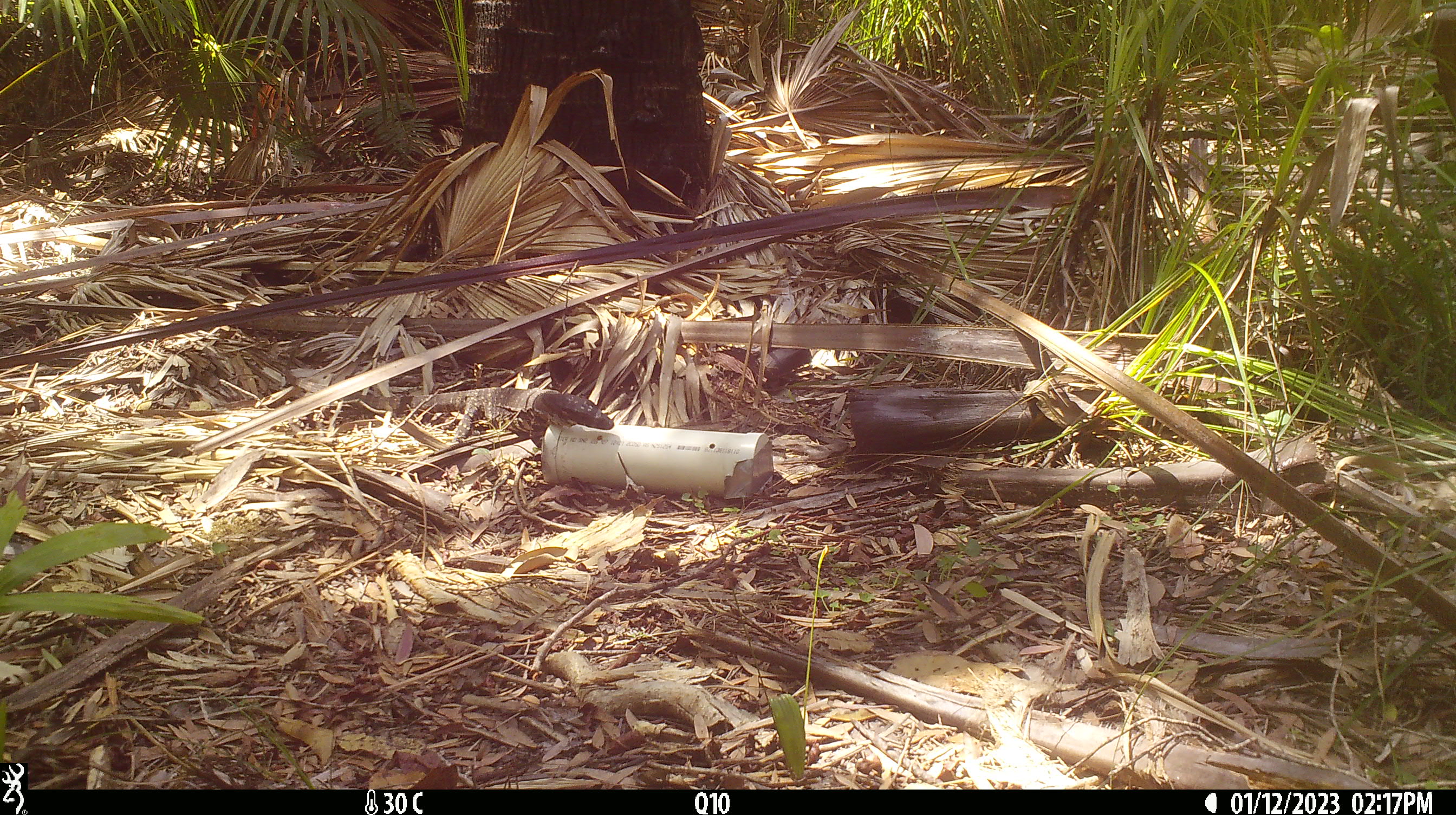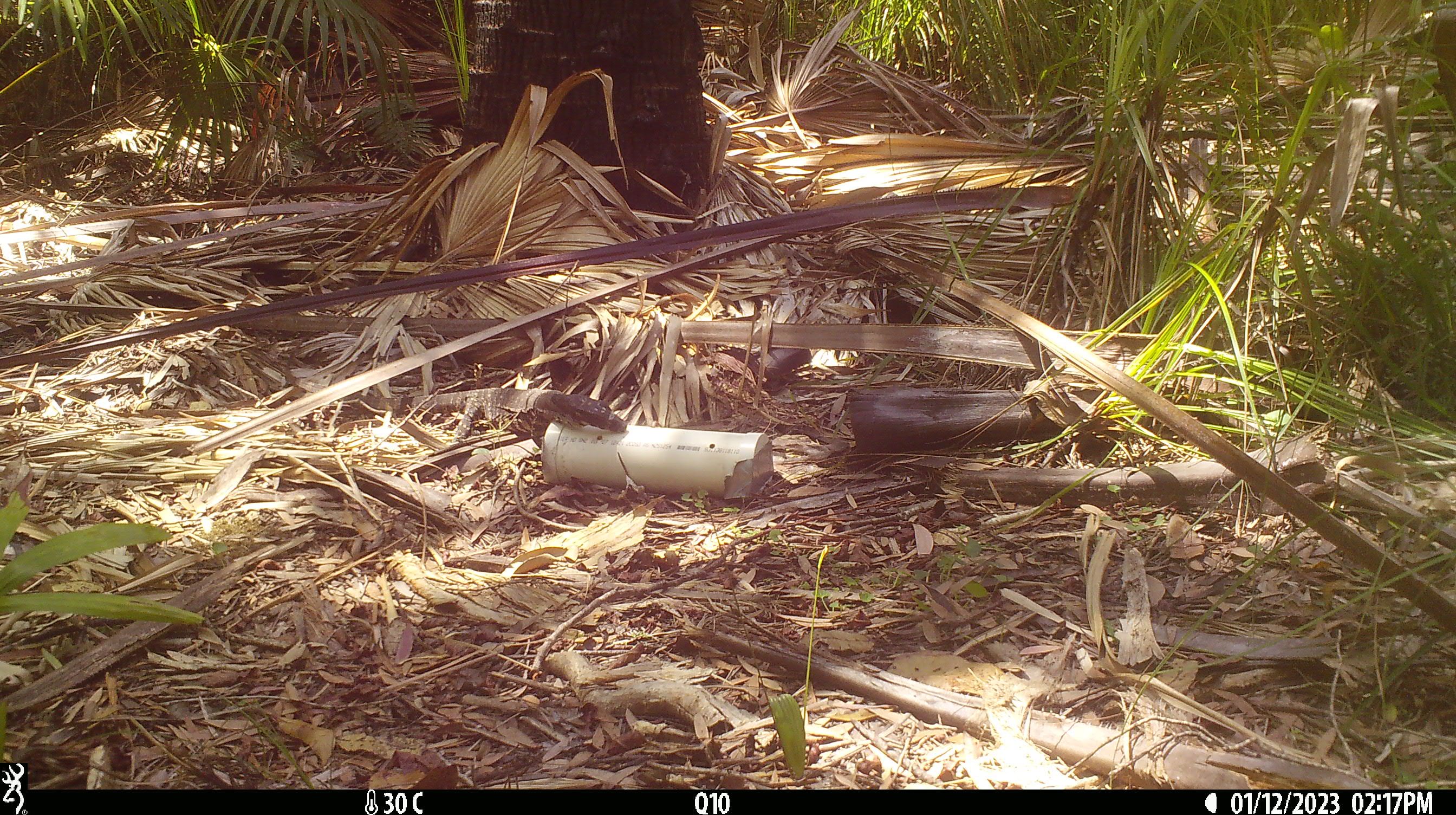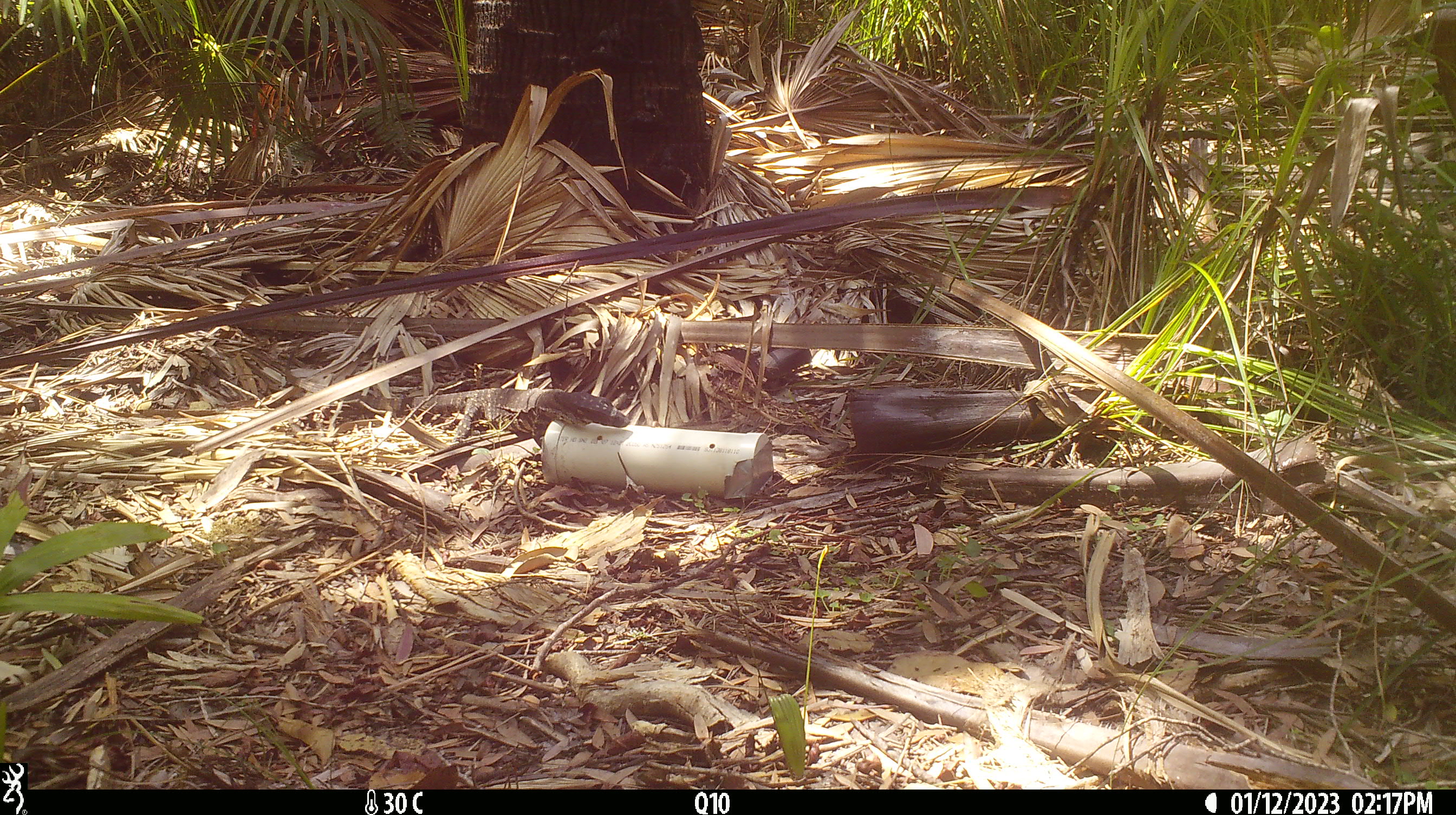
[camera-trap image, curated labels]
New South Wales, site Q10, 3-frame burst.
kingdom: Animalia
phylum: Chordata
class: Reptilia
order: Squamata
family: Varanidae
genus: Varanus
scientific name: Varanus varius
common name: lace monitor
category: goanna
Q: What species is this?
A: Goanna (lace monitor) (Varanus varius).